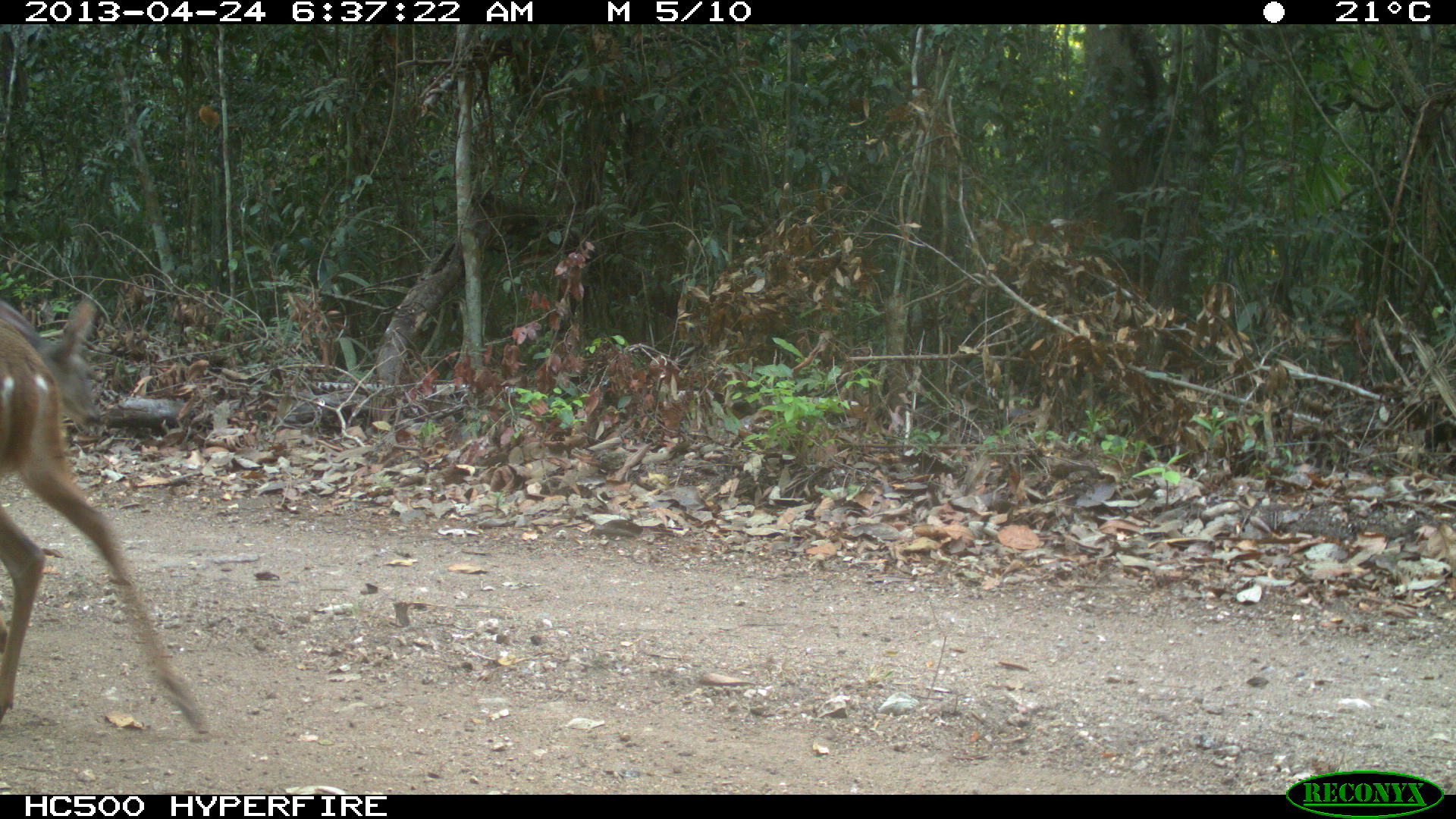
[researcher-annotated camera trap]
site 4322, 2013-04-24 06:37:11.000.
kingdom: Animalia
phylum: Chordata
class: Mammalia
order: Artiodactyla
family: Cervidae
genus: Odocoileus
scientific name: Odocoileus virginianus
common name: white-tailed deer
Odocoileus virginianus (white-tailed deer), count 1, sex female.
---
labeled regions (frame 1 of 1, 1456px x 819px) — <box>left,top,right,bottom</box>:
odocoileus virginianus: <box>0,287,211,739</box>